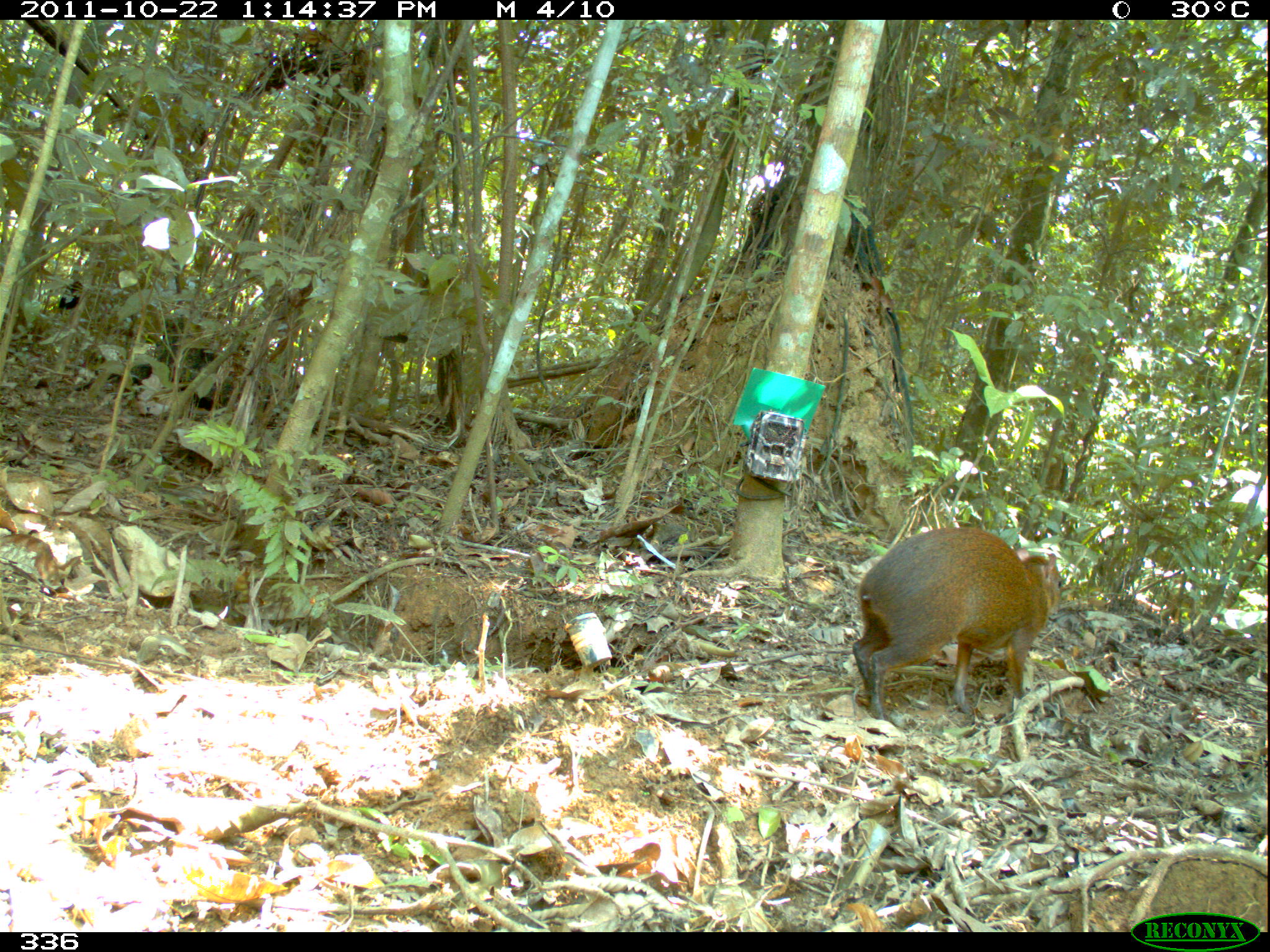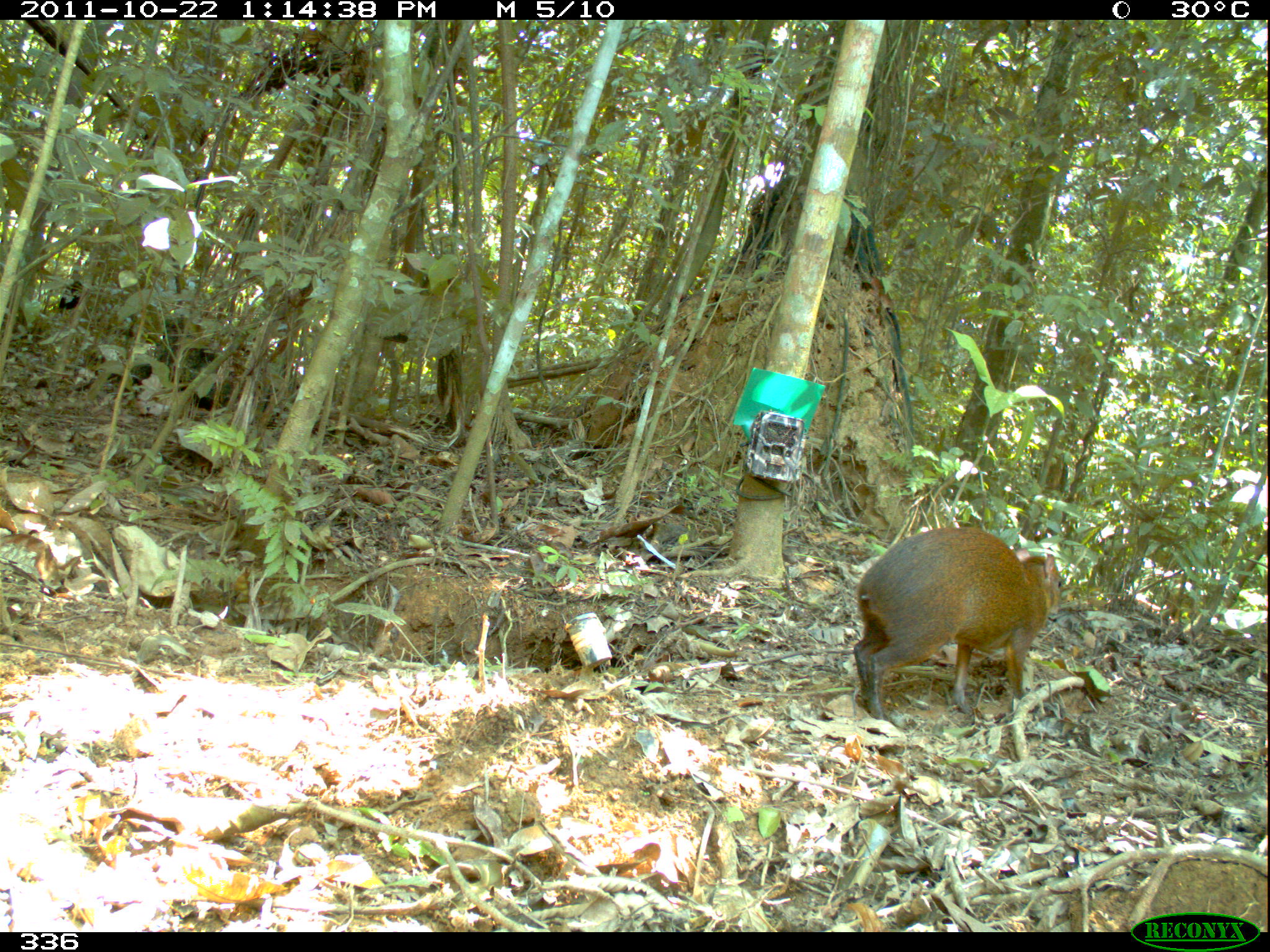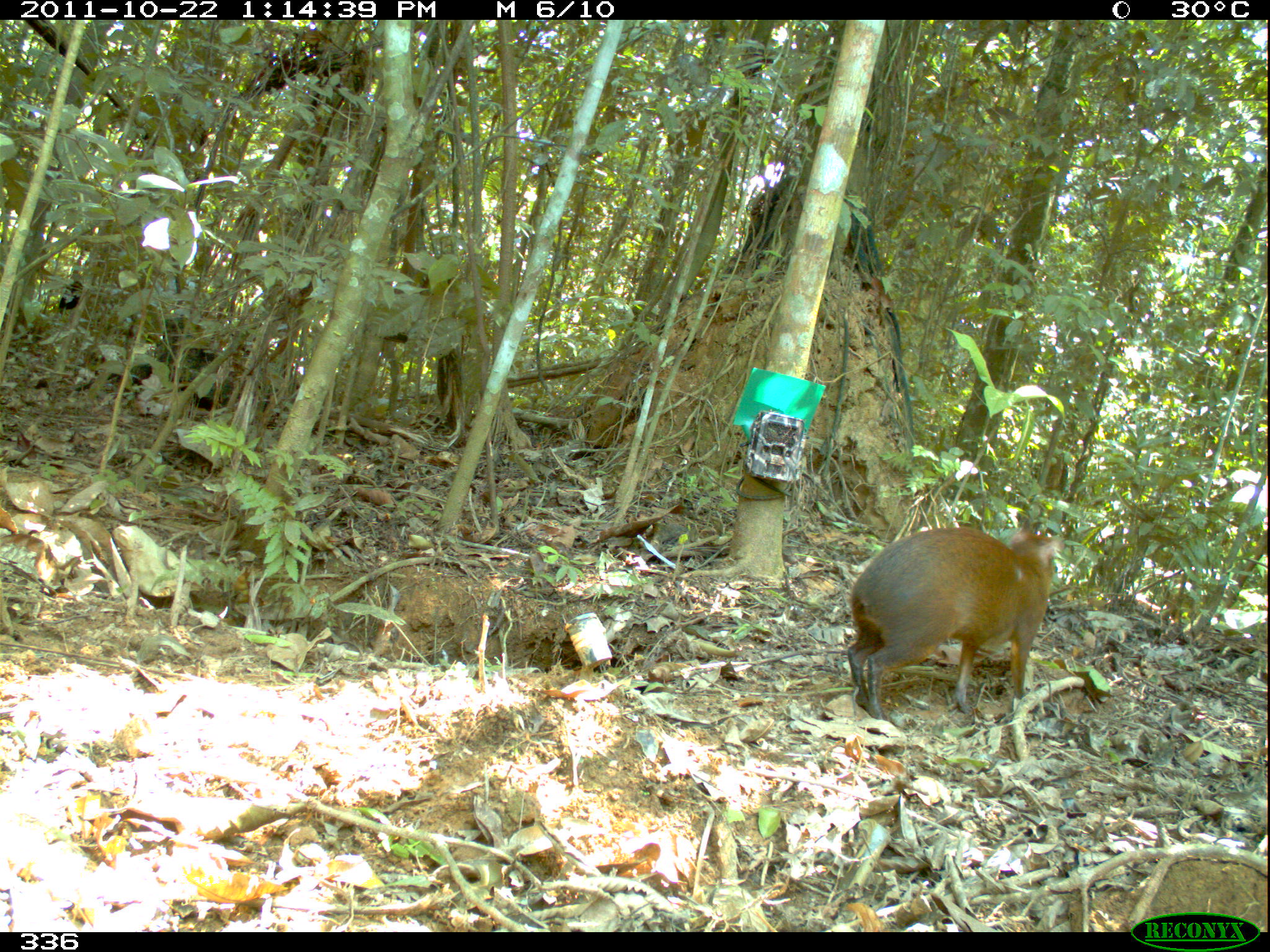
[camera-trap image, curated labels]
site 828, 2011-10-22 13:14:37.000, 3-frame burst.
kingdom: Animalia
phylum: Chordata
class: Mammalia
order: Rodentia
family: Dasyproctidae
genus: Dasyprocta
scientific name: Dasyprocta punctata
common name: central american agouti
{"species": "Dasyprocta punctata (central american agouti)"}